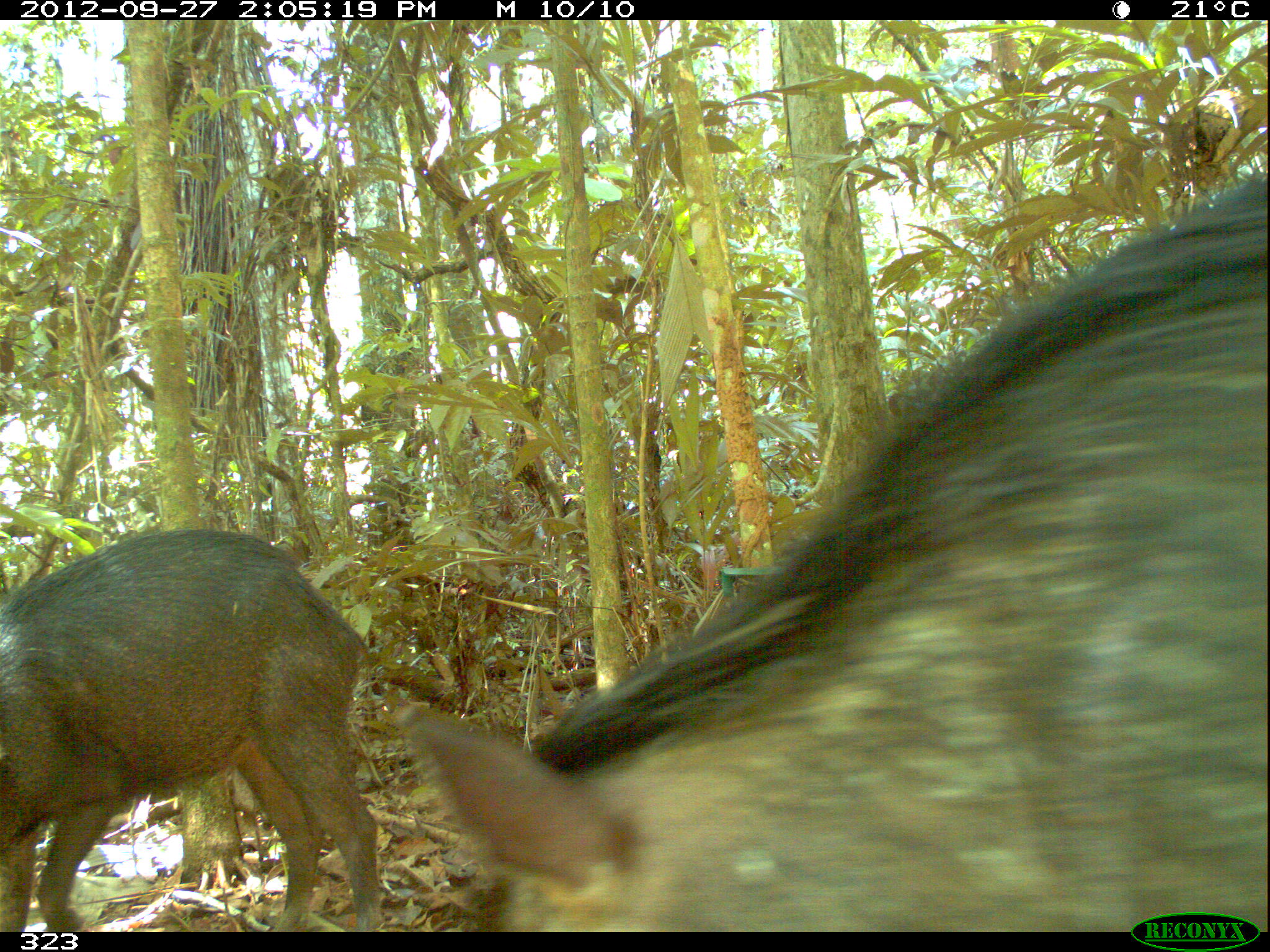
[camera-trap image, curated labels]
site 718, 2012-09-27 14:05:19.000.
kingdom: Animalia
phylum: Chordata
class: Mammalia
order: Artiodactyla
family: Tayassuidae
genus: Tayassu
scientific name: Tayassu pecari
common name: white-lipped peccary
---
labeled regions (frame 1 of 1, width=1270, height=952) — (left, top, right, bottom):
tayassu pecari: (401, 171, 1266, 928); (0, 528, 383, 930)